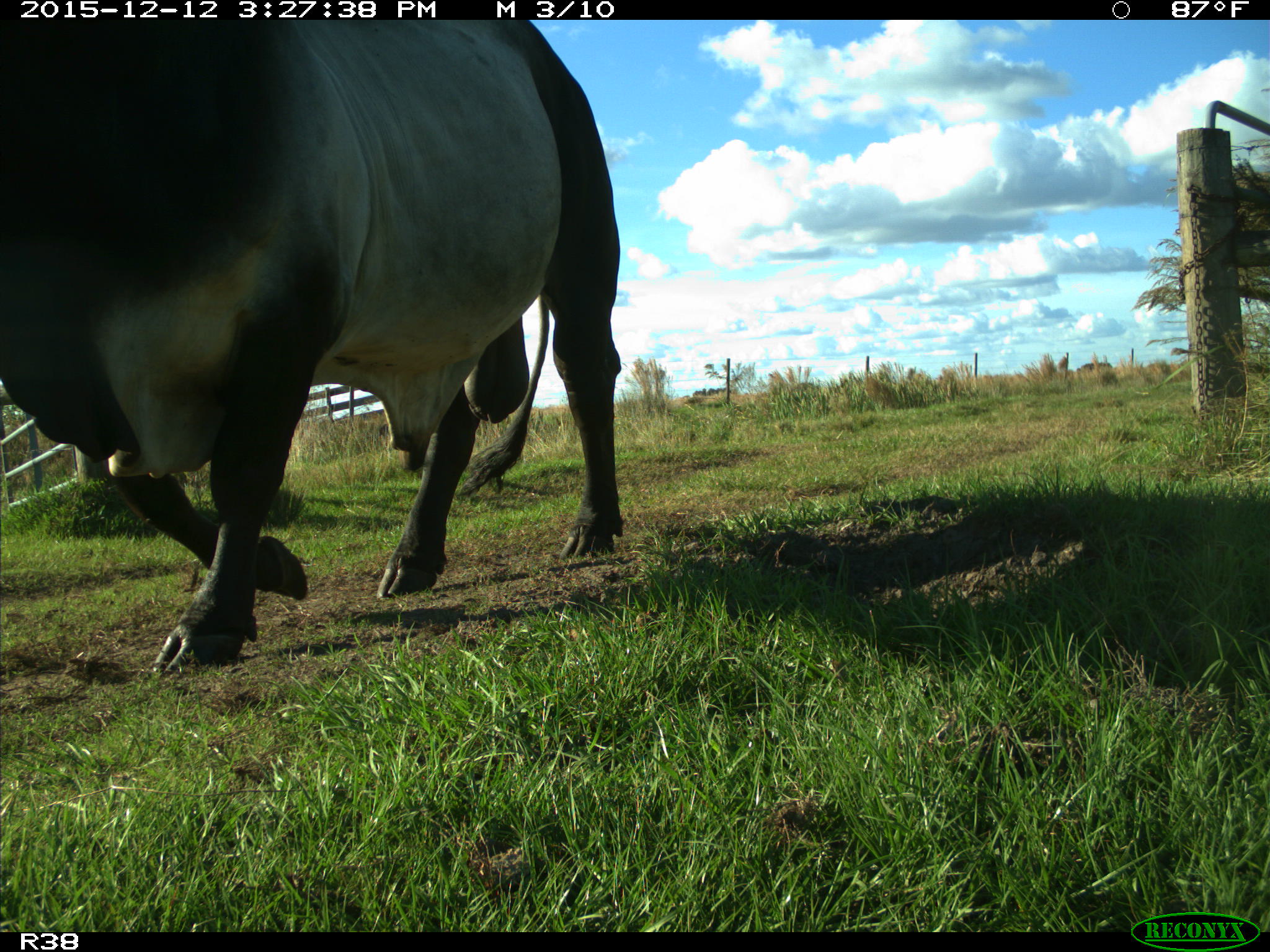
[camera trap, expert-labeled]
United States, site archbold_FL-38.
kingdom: Animalia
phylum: Chordata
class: Mammalia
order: Artiodactyla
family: Bovidae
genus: Bos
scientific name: Bos taurus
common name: domestic cow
Bos taurus (domestic cow).